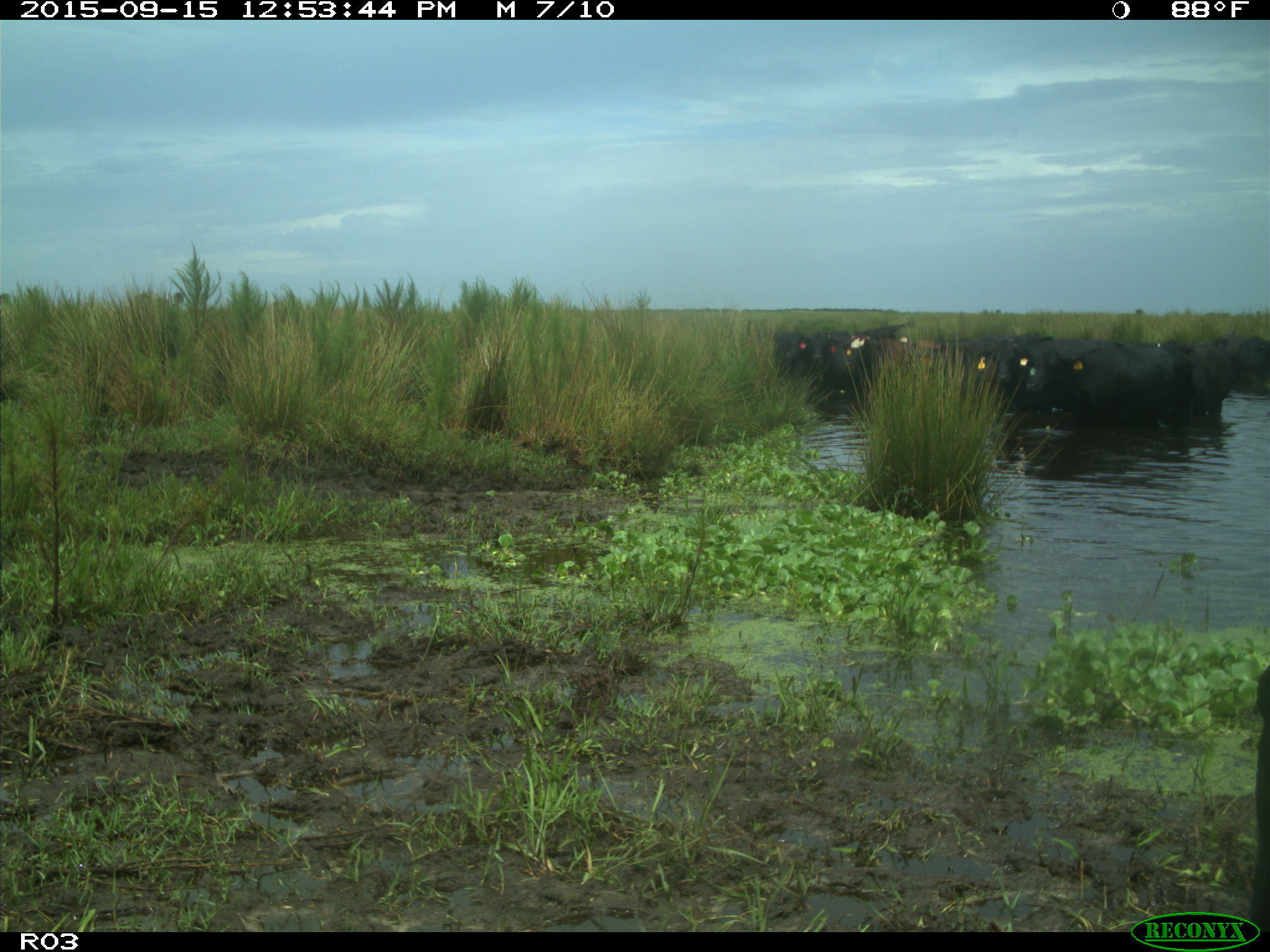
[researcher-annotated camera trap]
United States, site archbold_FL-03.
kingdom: Animalia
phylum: Chordata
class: Mammalia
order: Artiodactyla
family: Bovidae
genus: Bos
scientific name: Bos taurus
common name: domestic cow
Bos taurus (domestic cow).